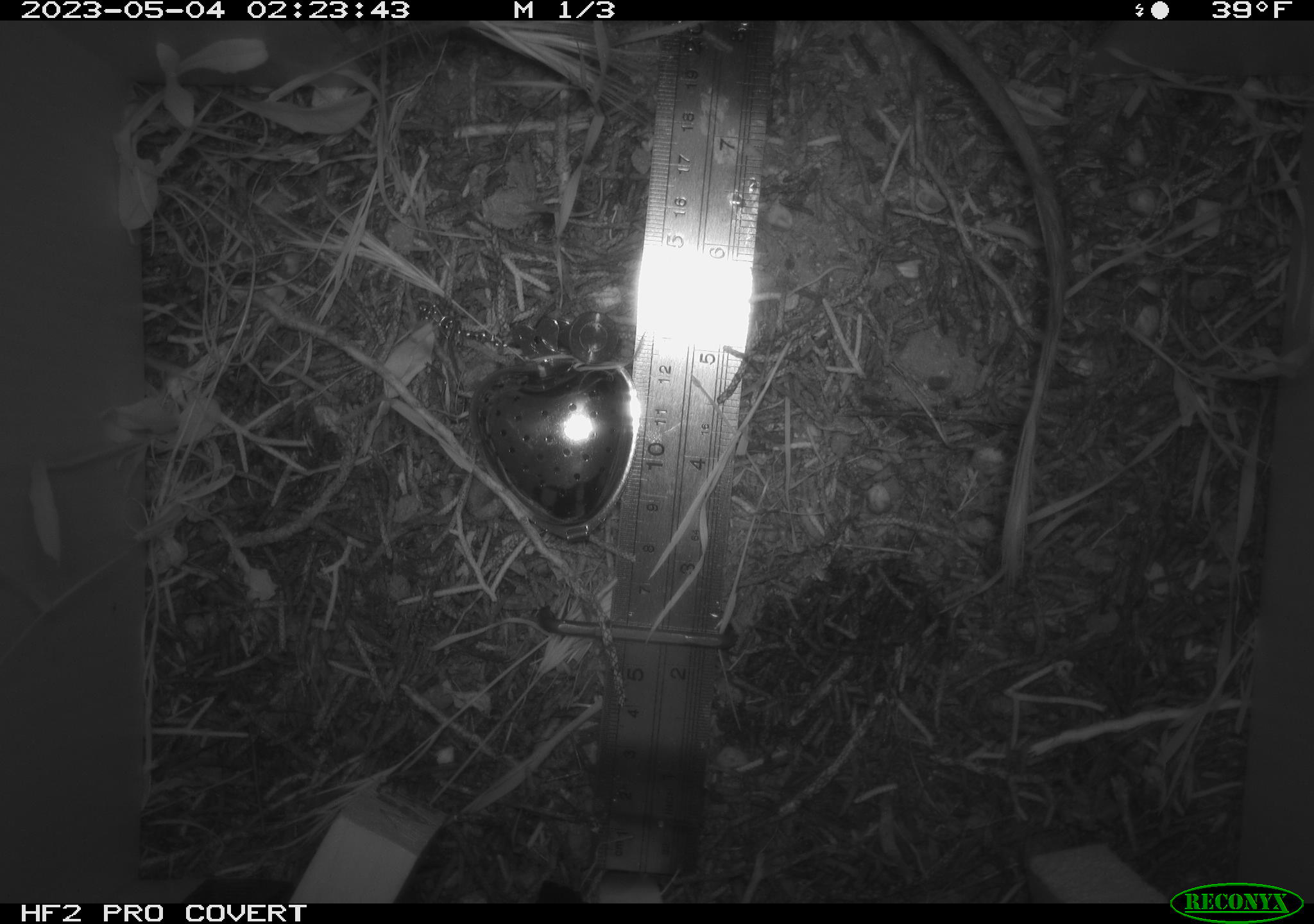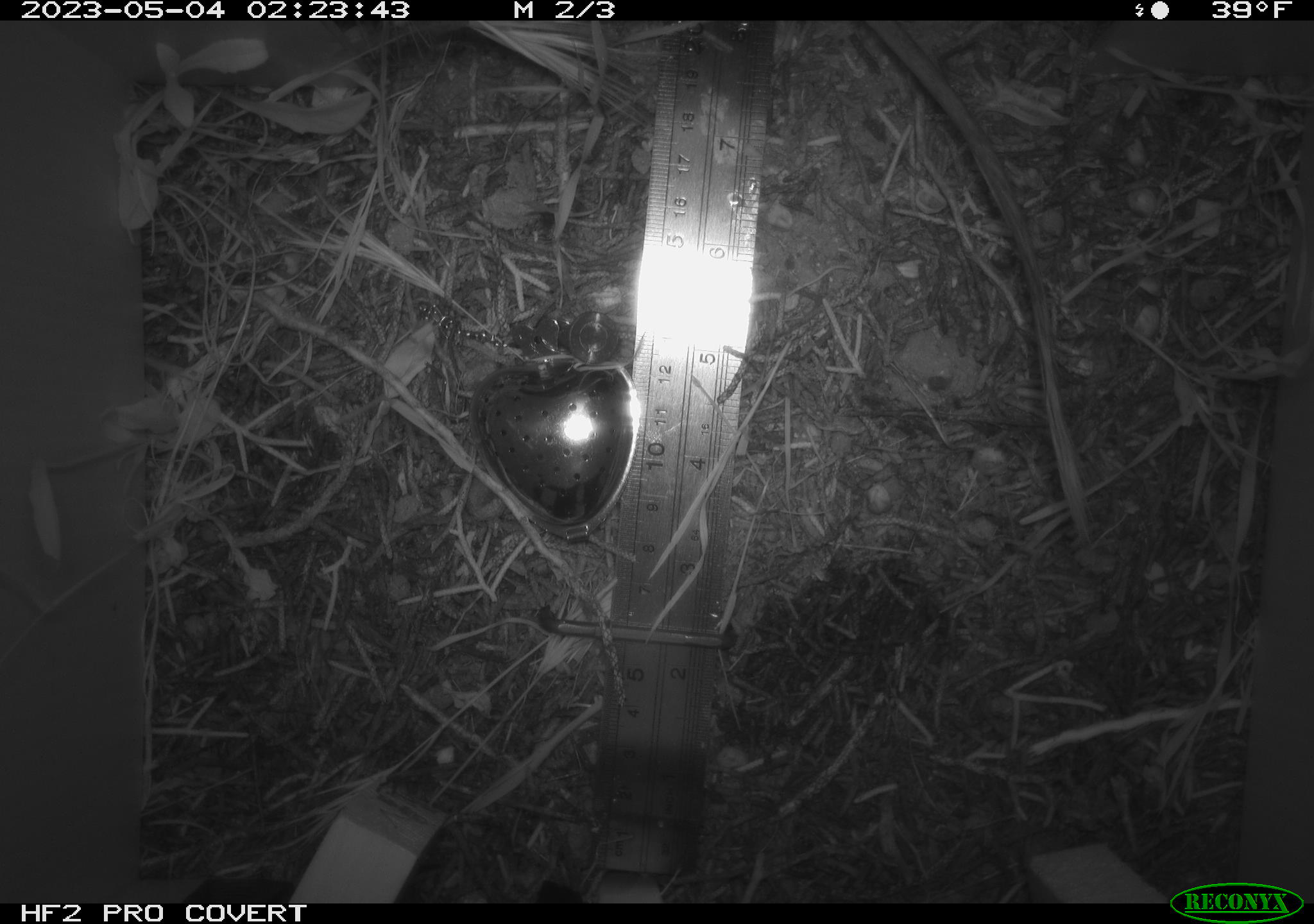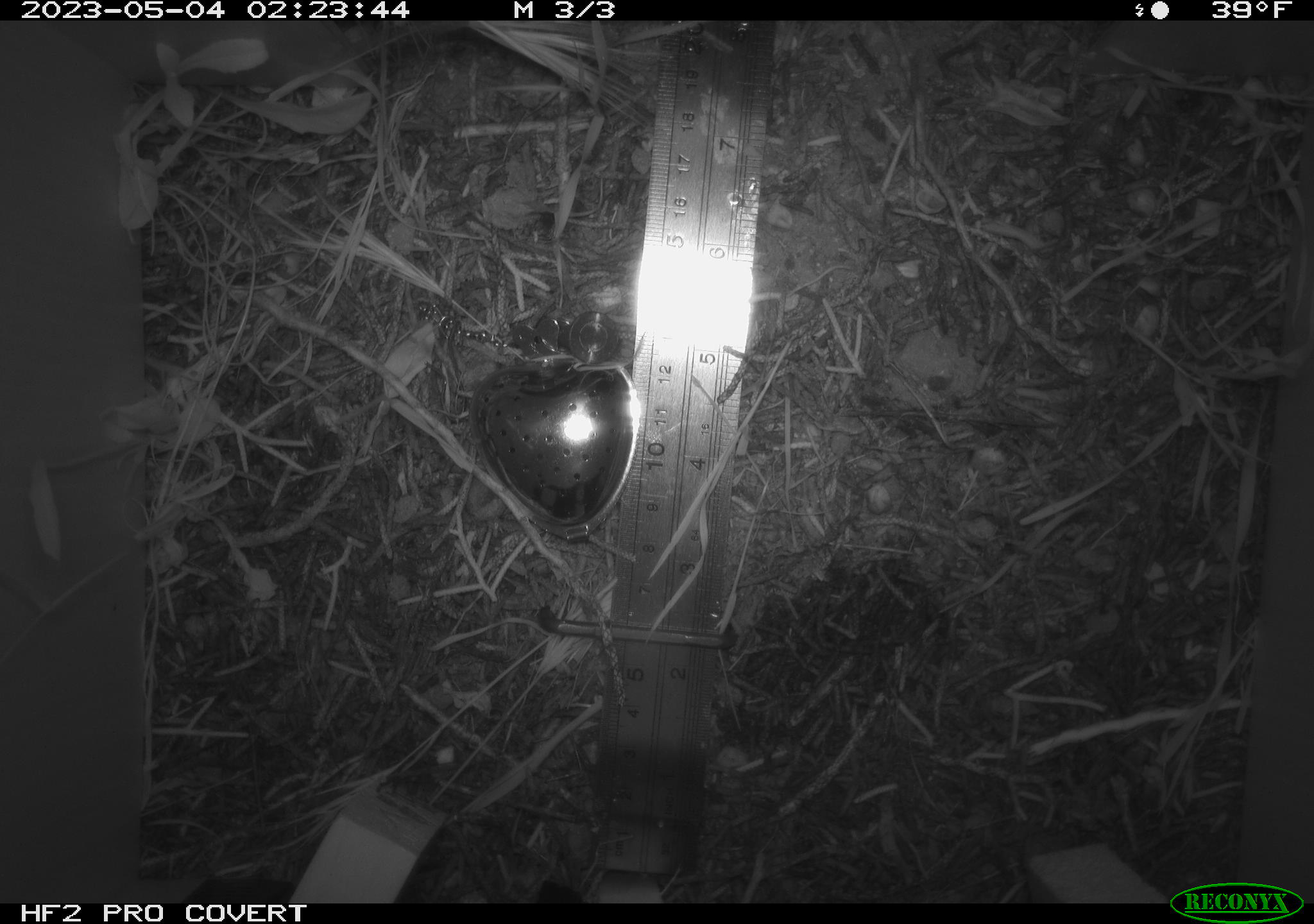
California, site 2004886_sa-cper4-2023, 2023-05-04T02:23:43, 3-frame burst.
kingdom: Animalia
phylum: Chordata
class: Mammalia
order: Rodentia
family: Heteromyidae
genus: Dipodomys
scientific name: Dipodomys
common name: kangaroo rats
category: dipodomys species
Dipodomys species (kangaroo rats) (Dipodomys).